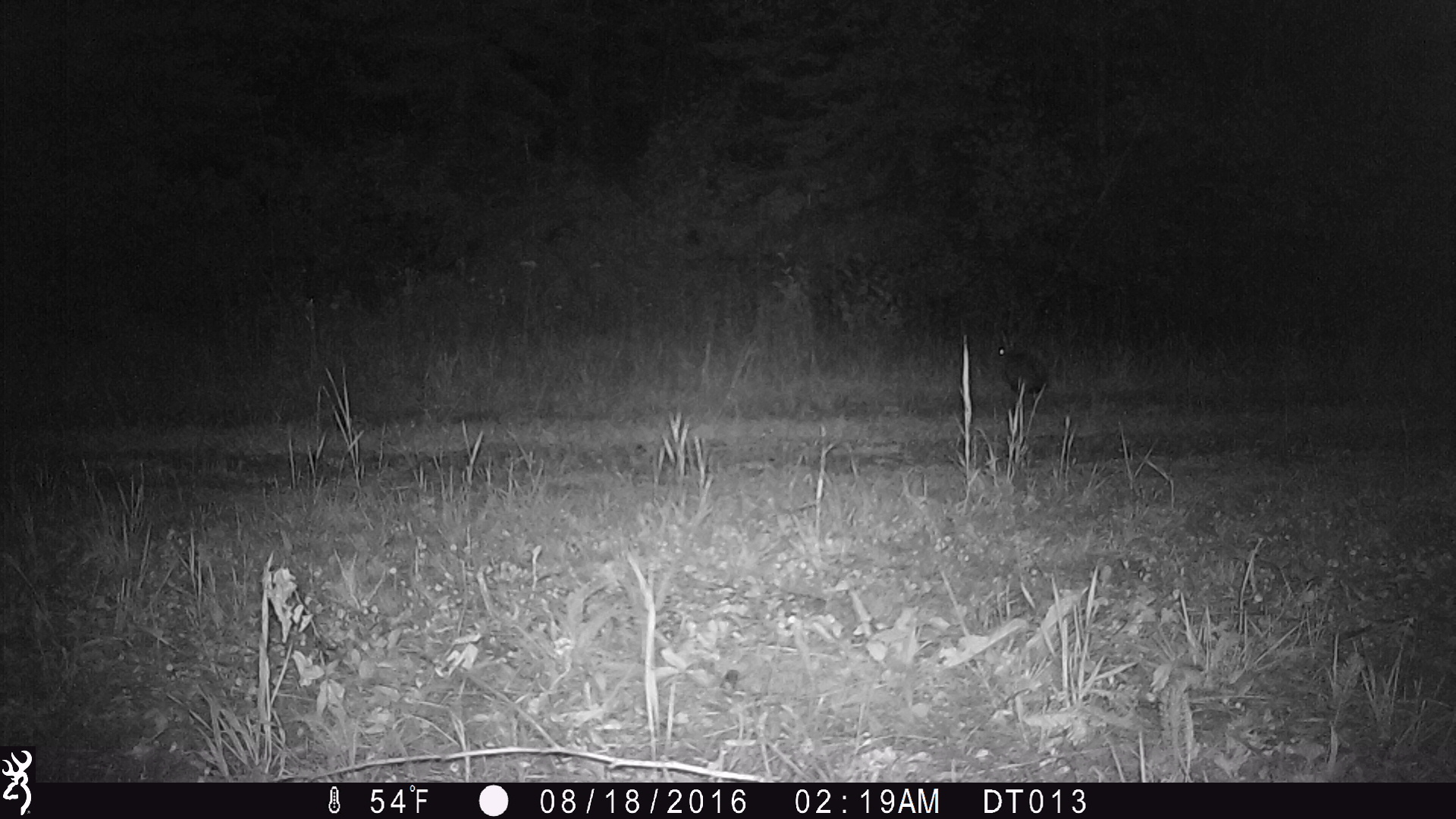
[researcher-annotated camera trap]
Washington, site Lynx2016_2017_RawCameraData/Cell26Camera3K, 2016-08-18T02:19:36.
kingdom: Animalia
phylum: Chordata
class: Mammalia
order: Lagomorpha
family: Leporidae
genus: Lepus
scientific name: Lepus americanus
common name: snowshoe hare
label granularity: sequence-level